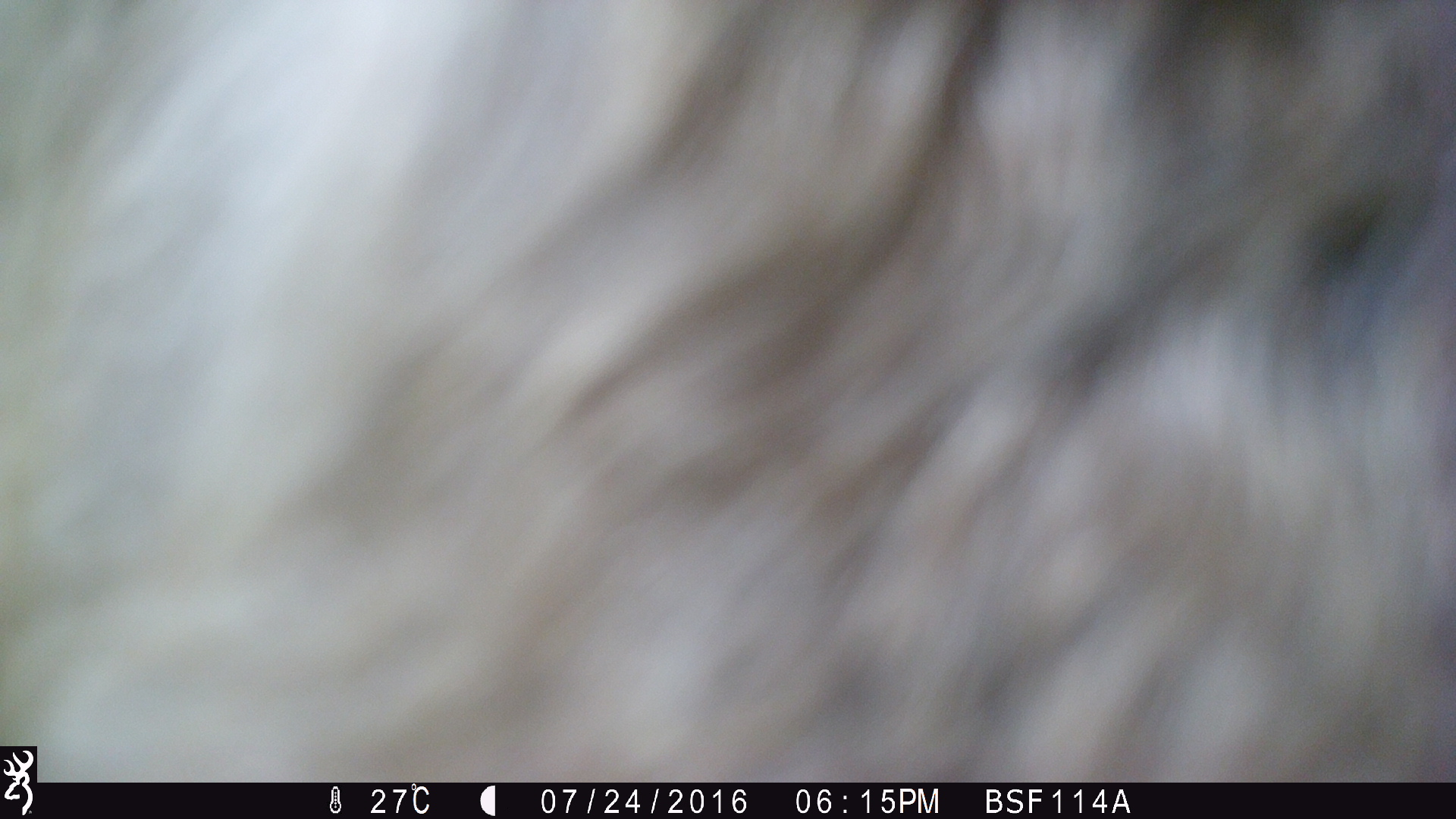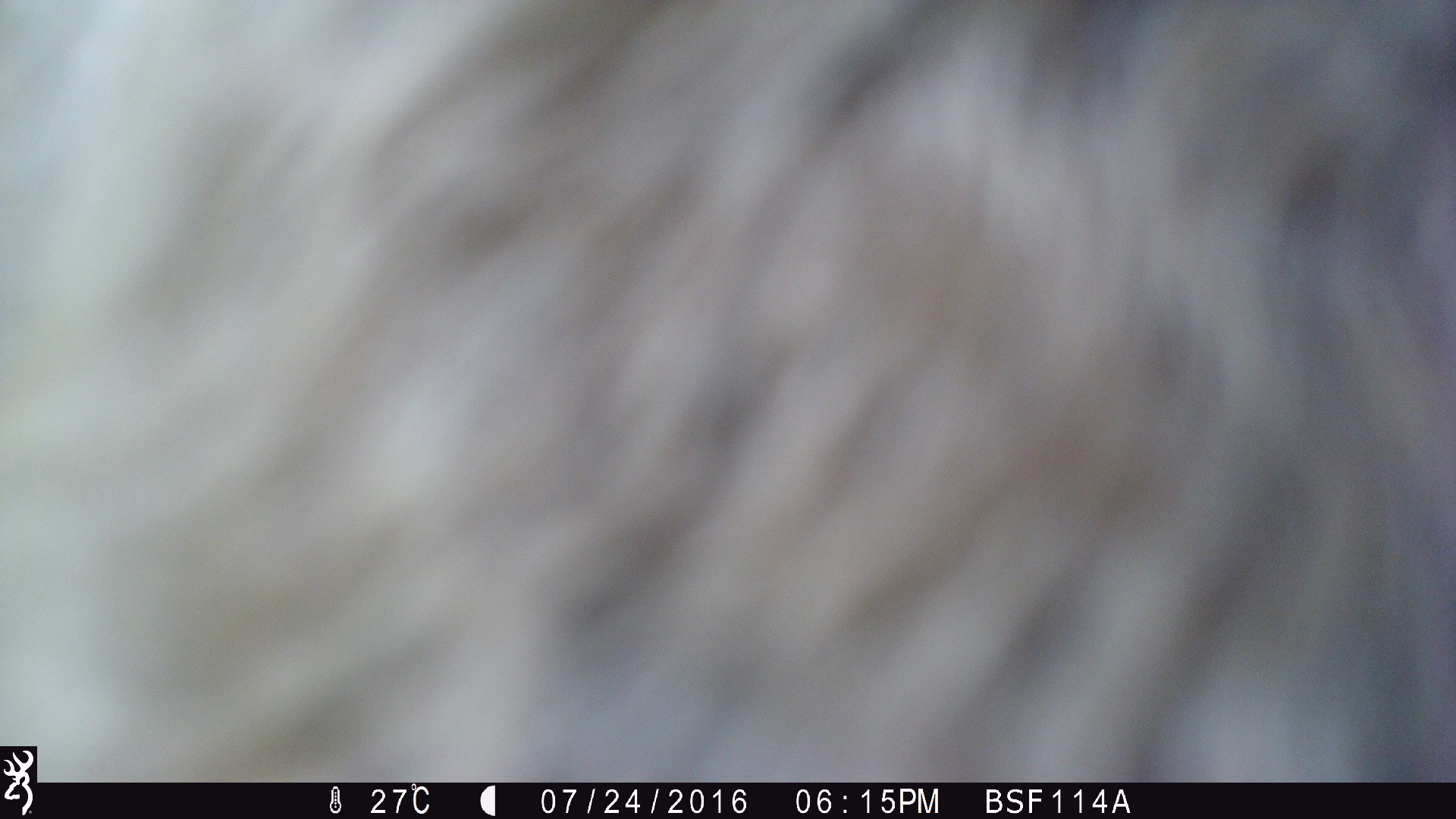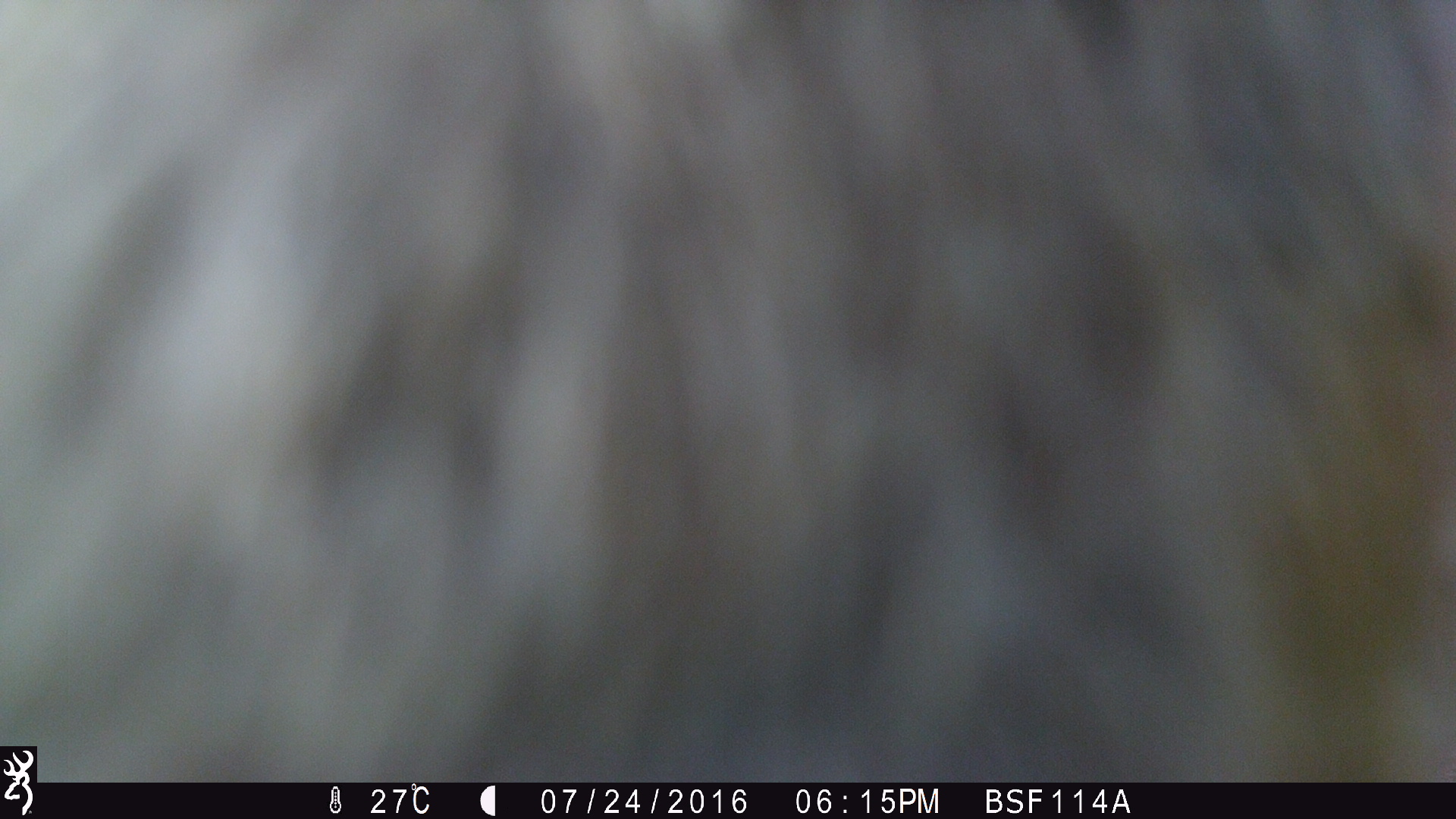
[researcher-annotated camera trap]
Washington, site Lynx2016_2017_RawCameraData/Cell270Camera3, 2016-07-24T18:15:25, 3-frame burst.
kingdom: Animalia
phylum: Chordata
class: Mammalia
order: Artiodactyla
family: Bovidae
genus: Bos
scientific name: Bos taurus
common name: domestic cattle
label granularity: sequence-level